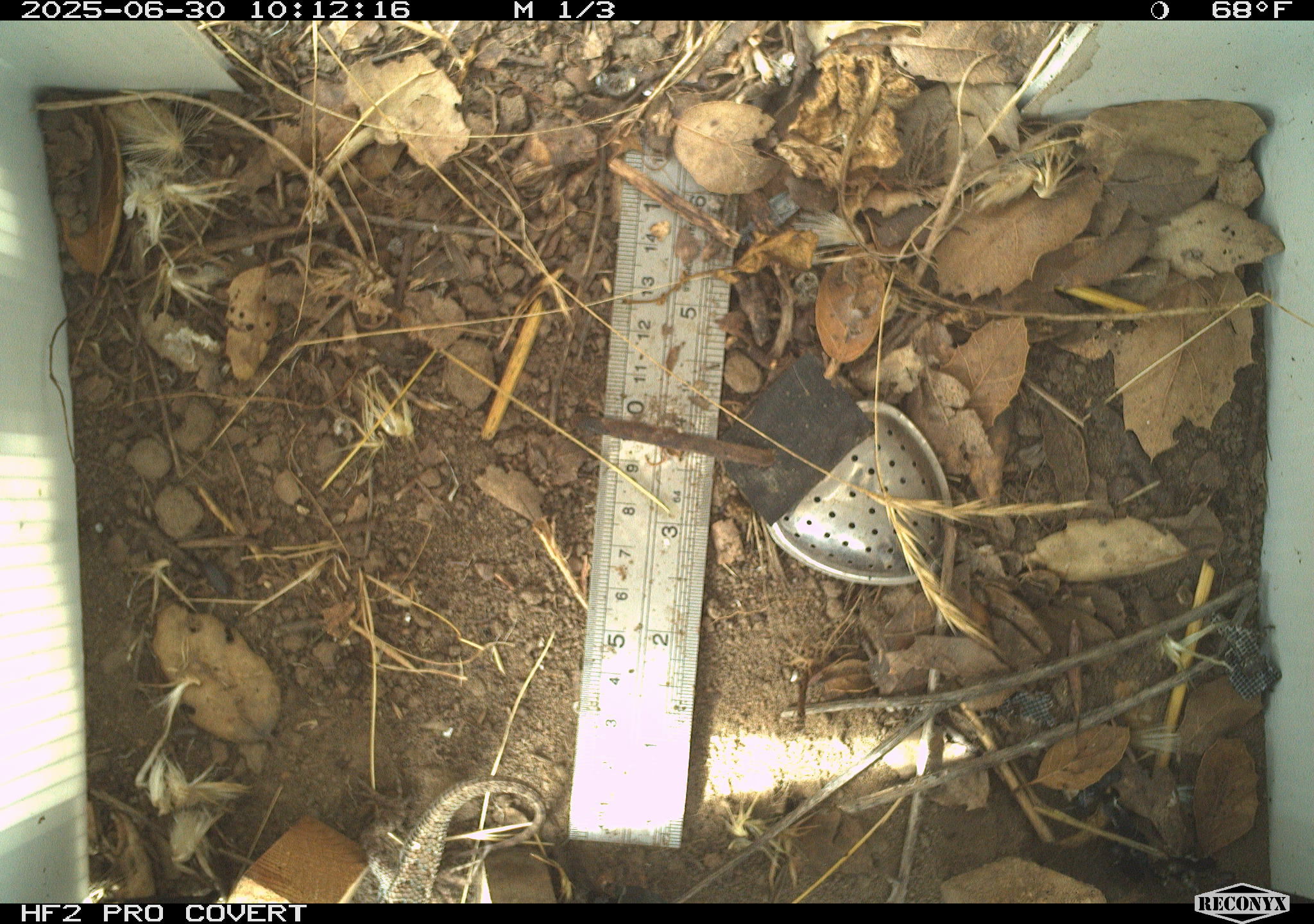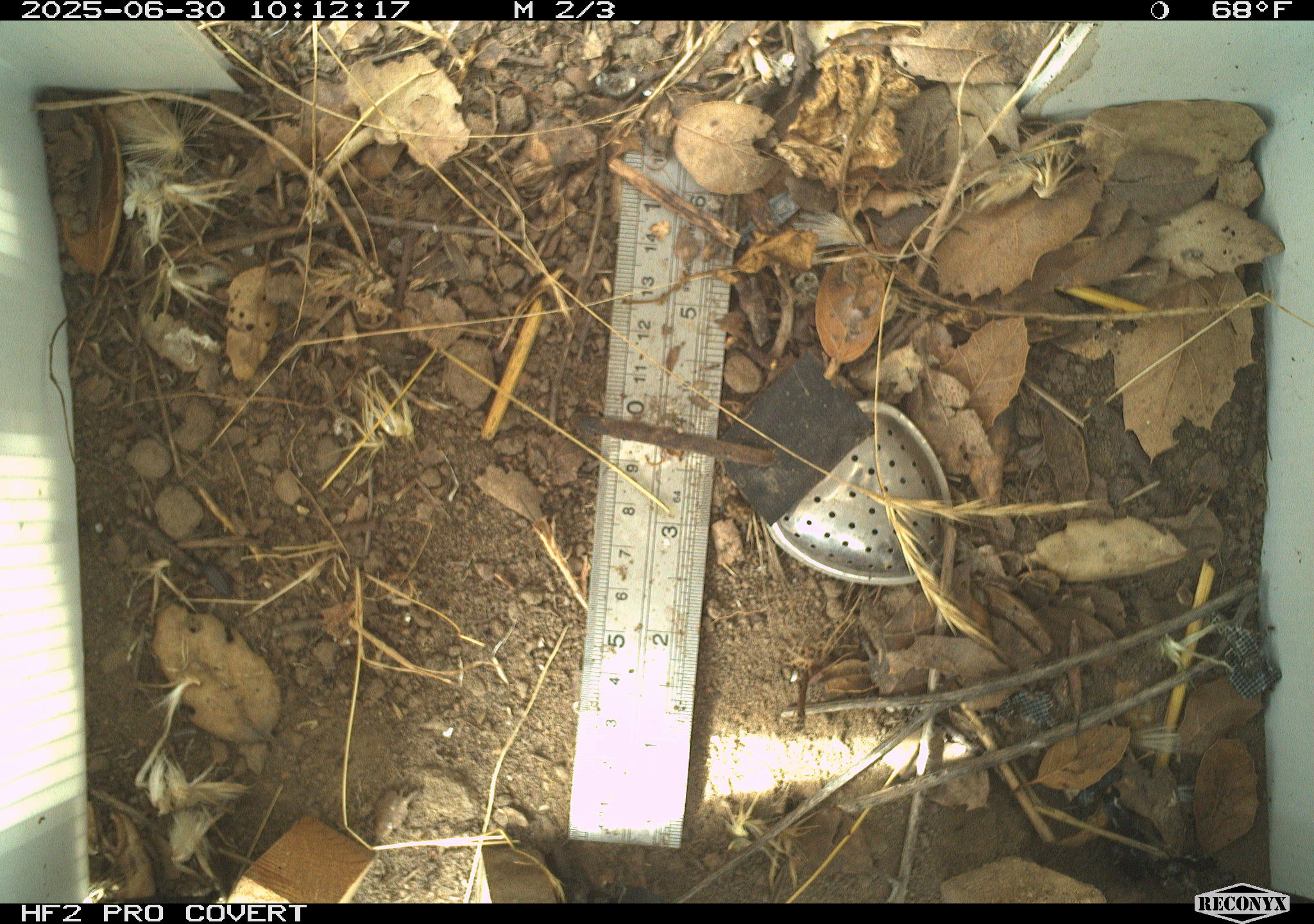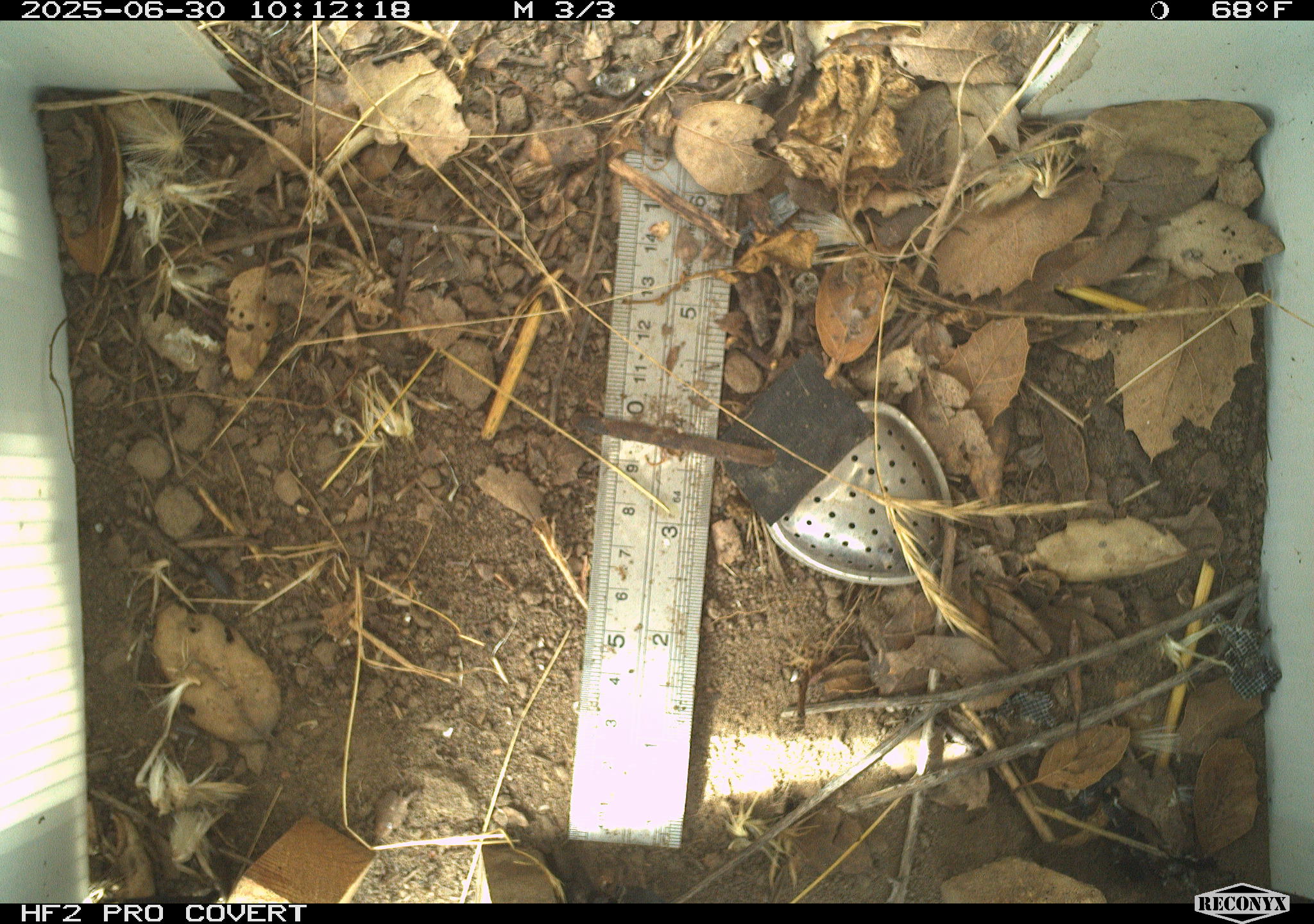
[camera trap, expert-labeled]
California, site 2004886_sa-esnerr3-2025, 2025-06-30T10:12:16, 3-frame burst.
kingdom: Animalia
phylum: Chordata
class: Reptilia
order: Squamata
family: Phrynosomatidae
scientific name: Phrynosomatidae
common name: north american spiny lizards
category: sceloporus/uta species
Sceloporus/uta species (north american spiny lizards) (Phrynosomatidae).